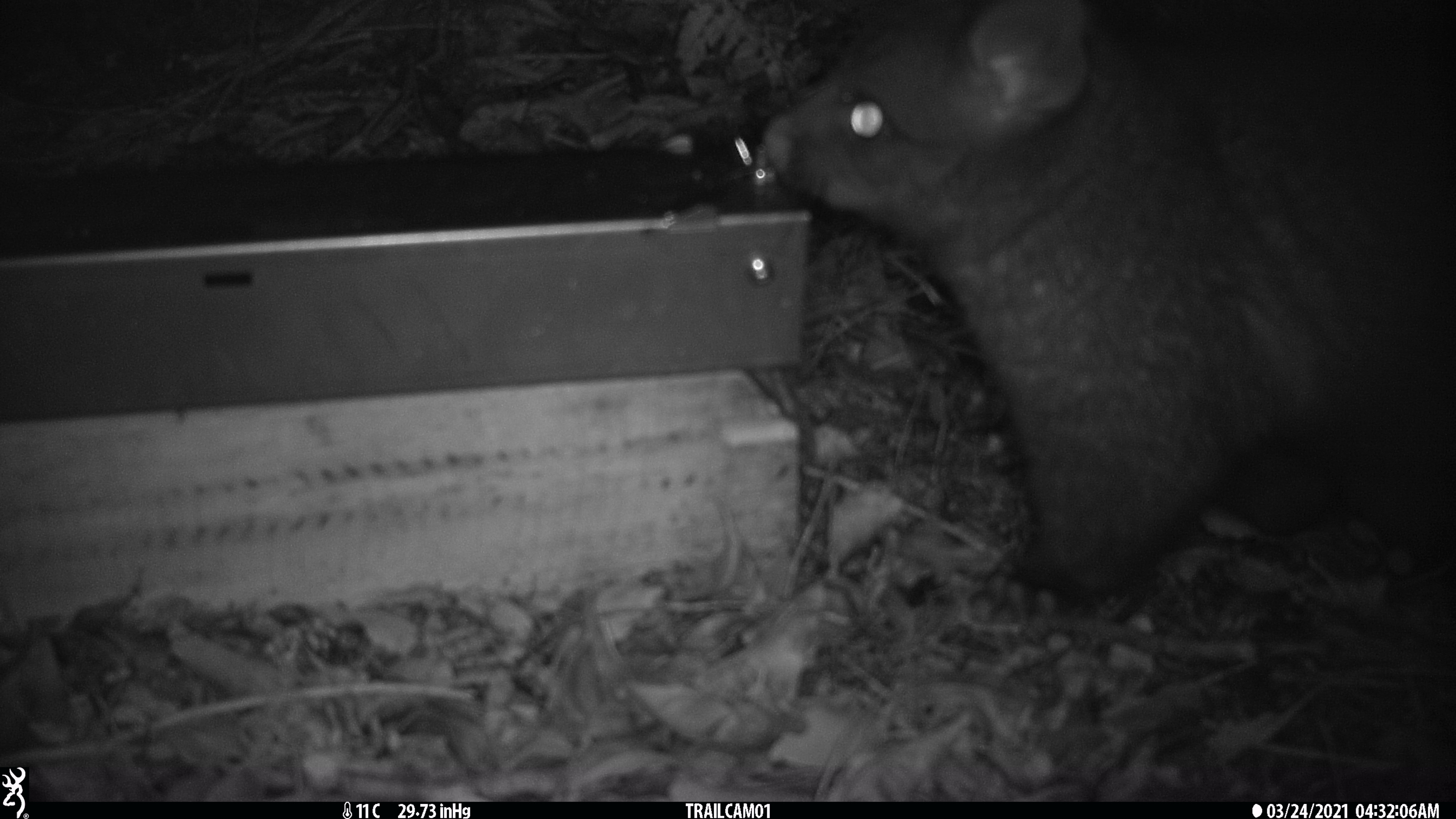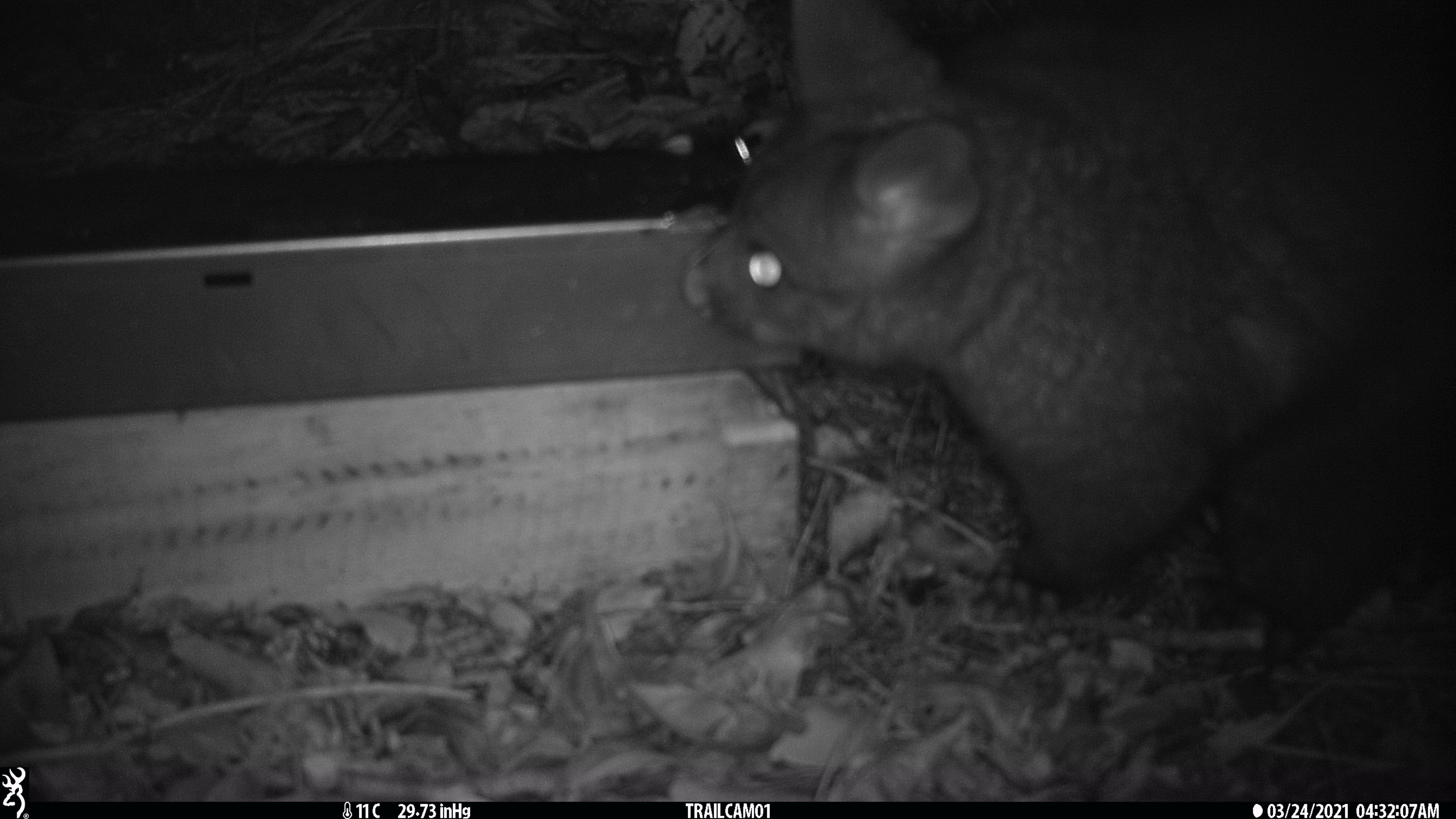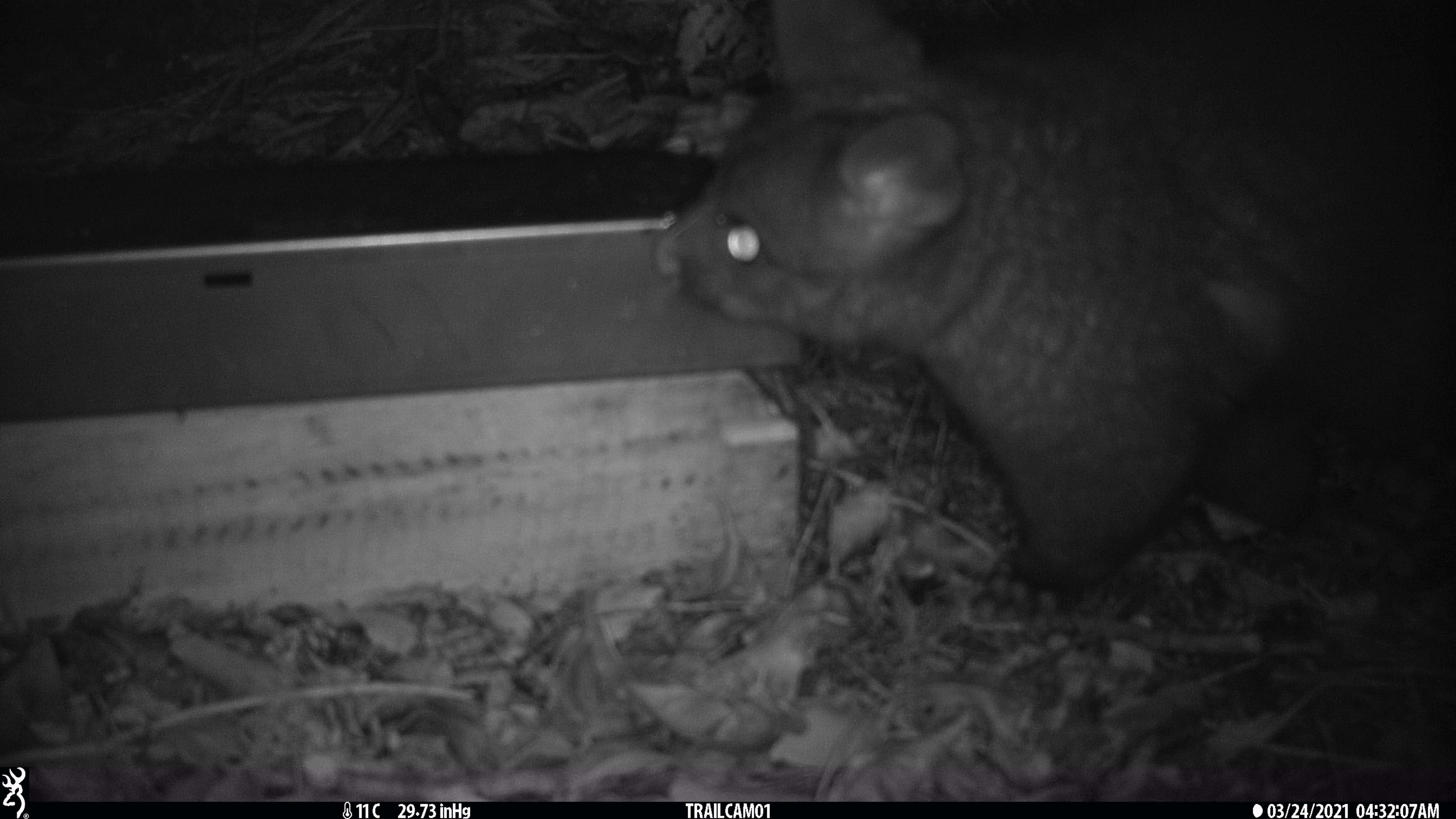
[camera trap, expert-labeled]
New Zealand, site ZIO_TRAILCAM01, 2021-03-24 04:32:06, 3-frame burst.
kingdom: Animalia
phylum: Chordata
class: Mammalia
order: Diprotodontia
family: Phalangeridae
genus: Trichosurus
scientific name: Trichosurus vulpecula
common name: common brushtail possum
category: possum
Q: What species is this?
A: Possum (common brushtail possum) (Trichosurus vulpecula).